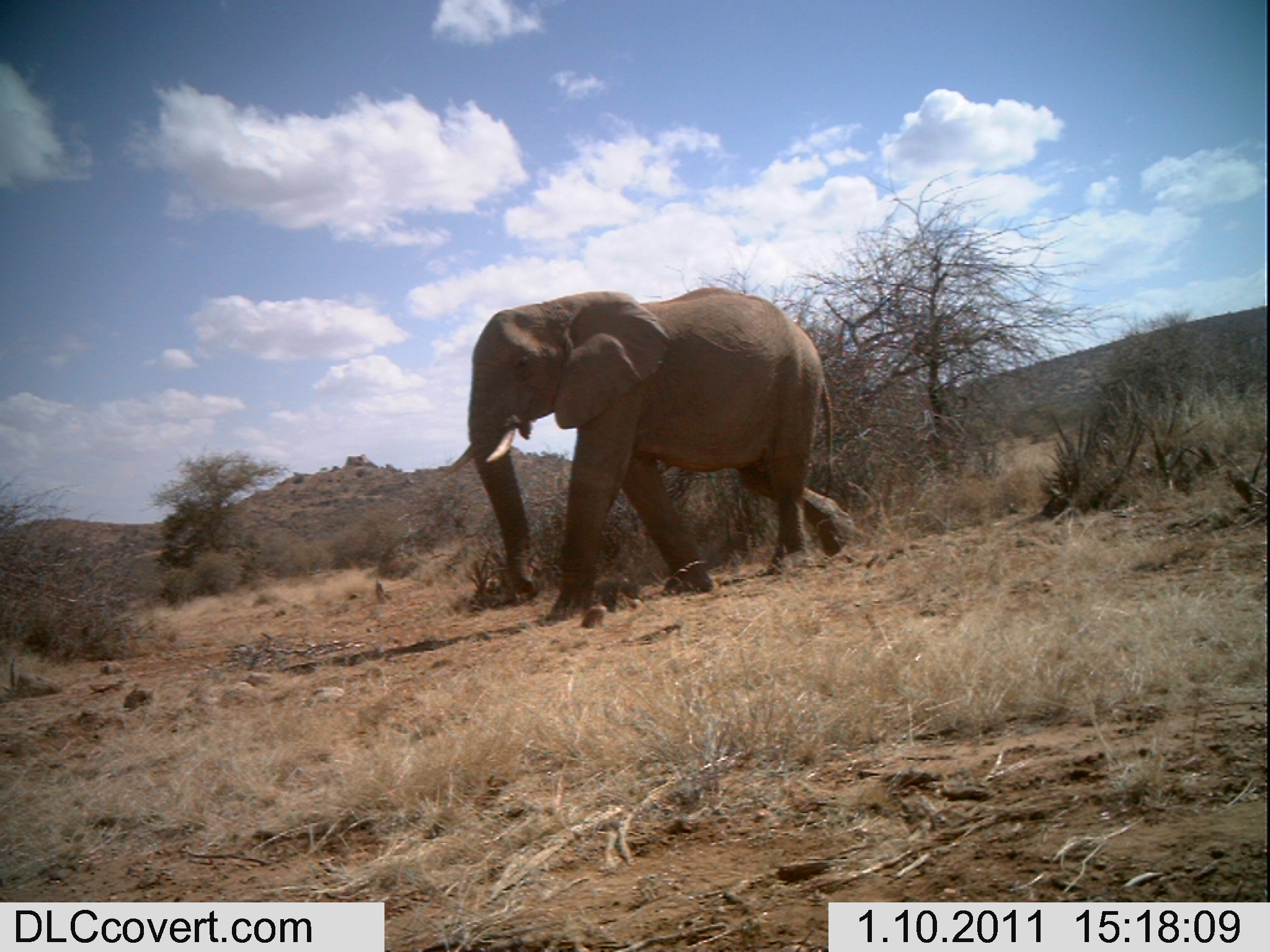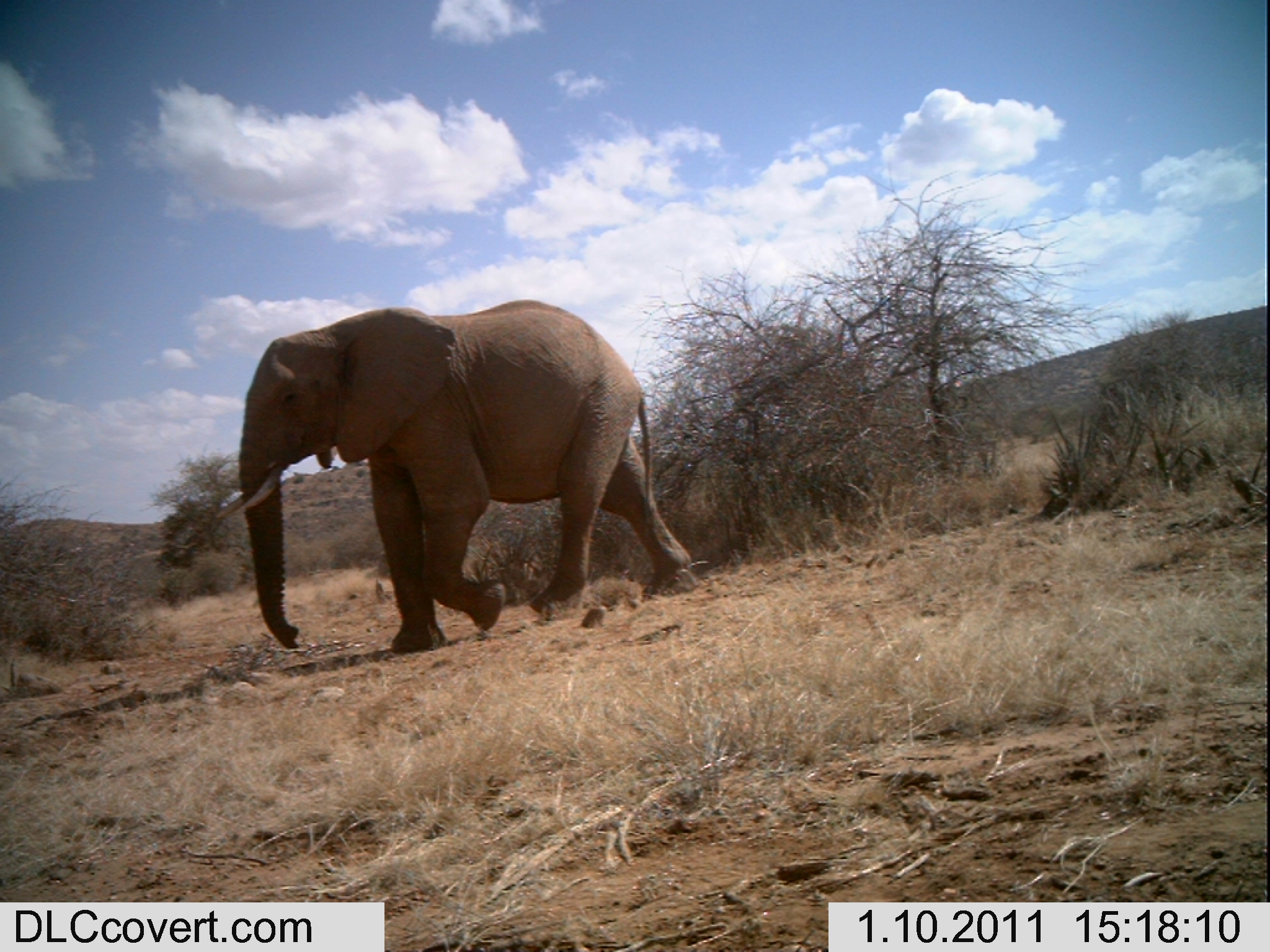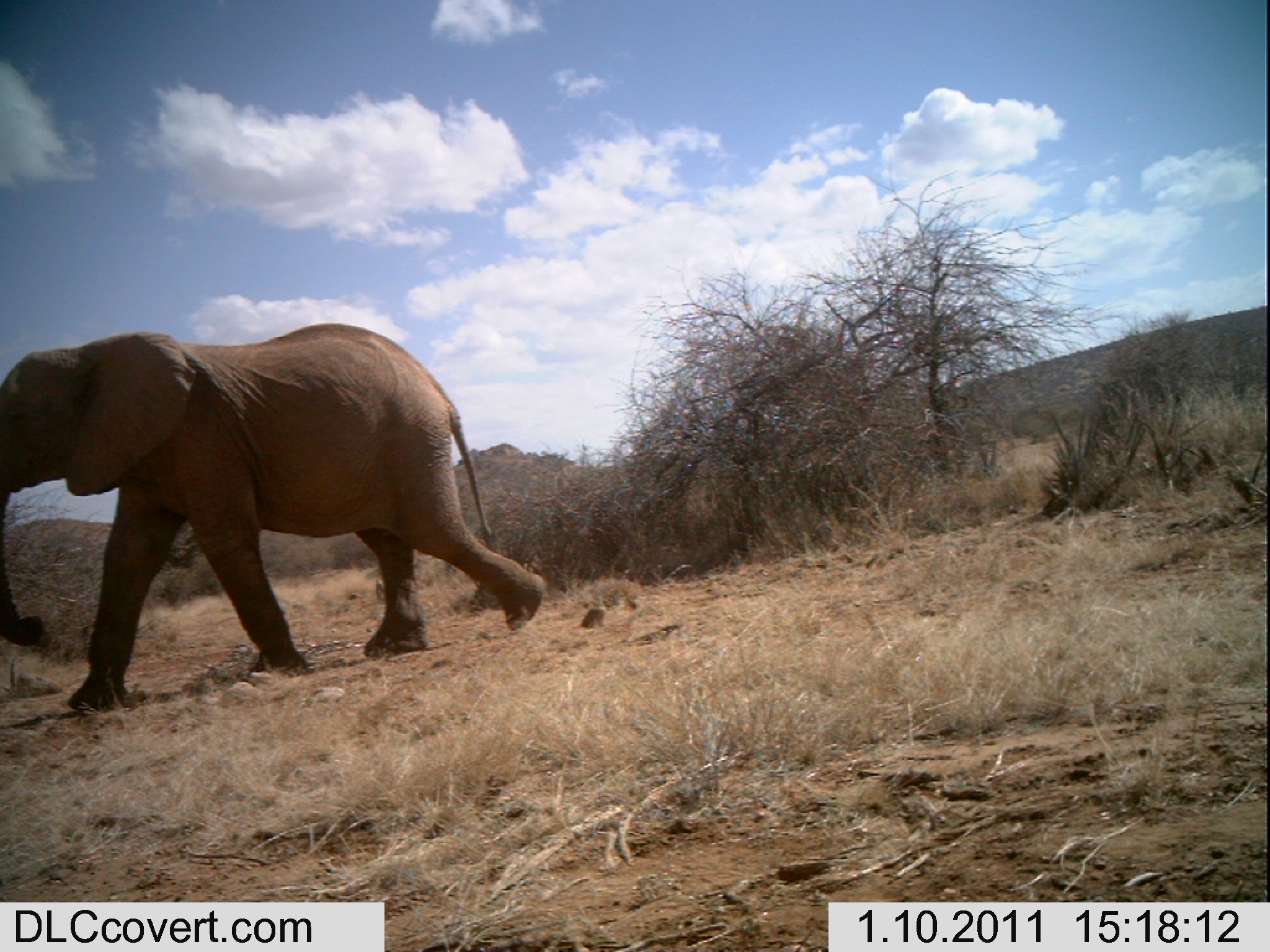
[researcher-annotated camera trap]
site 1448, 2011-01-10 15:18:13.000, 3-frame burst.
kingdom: Animalia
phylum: Chordata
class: Mammalia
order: Proboscidea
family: Elephantidae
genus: Loxodonta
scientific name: Loxodonta africana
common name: african bush elephant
Loxodonta africana (african bush elephant), count 1.